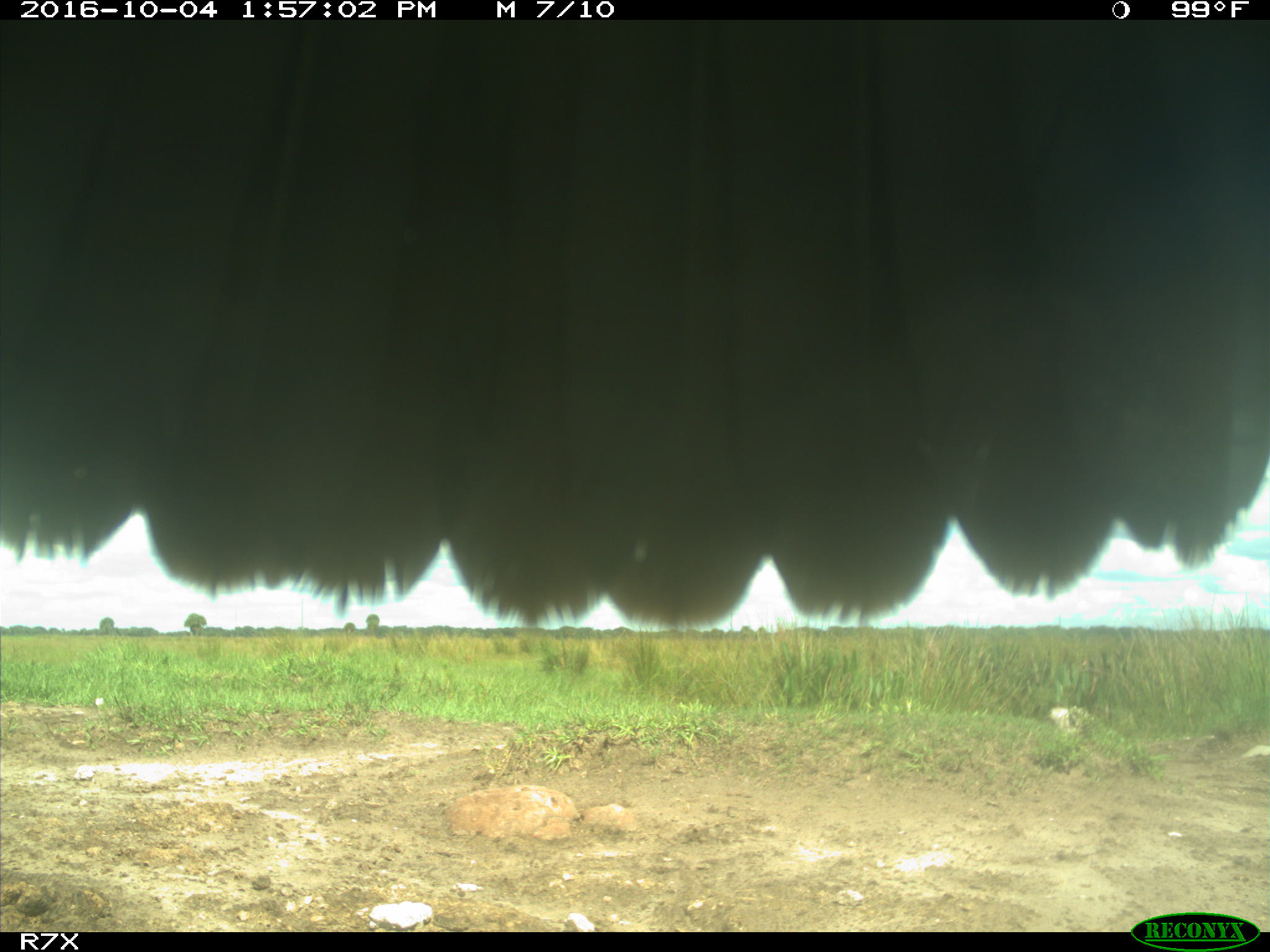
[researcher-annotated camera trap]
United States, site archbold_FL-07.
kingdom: Animalia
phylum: Chordata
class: Aves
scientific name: Aves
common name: birds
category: unidentified bird